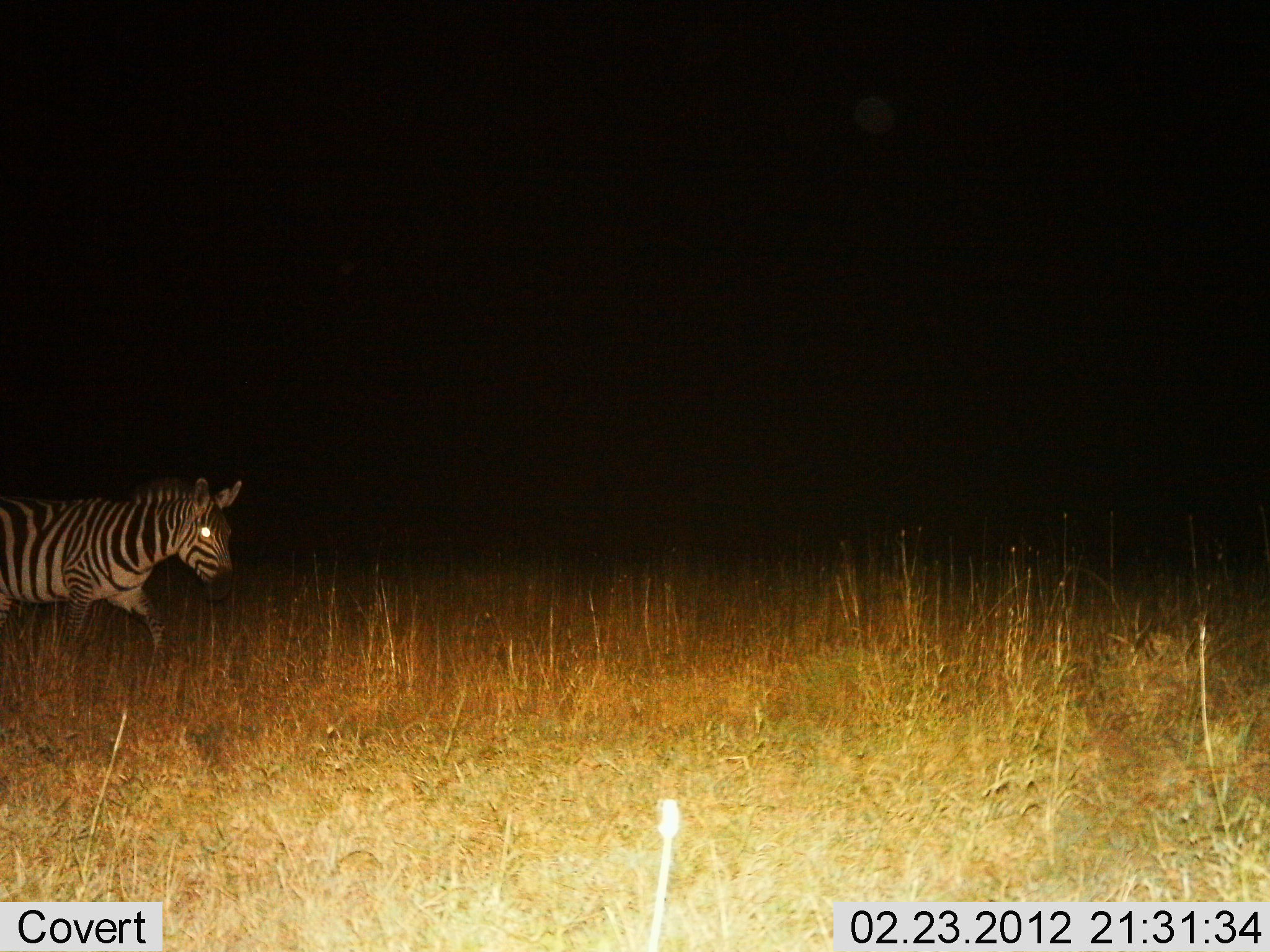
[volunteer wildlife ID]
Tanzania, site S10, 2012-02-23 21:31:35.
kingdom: Animalia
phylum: Chordata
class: Mammalia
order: Perissodactyla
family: Equidae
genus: Equus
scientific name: Equus quagga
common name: plains zebra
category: zebra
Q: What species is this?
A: Zebra (plains zebra) (Equus quagga).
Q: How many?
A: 1.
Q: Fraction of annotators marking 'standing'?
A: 0%.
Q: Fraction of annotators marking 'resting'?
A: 0%.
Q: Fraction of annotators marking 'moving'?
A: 100%.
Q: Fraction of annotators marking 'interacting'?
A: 0%.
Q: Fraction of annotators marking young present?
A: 0%.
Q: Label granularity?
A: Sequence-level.